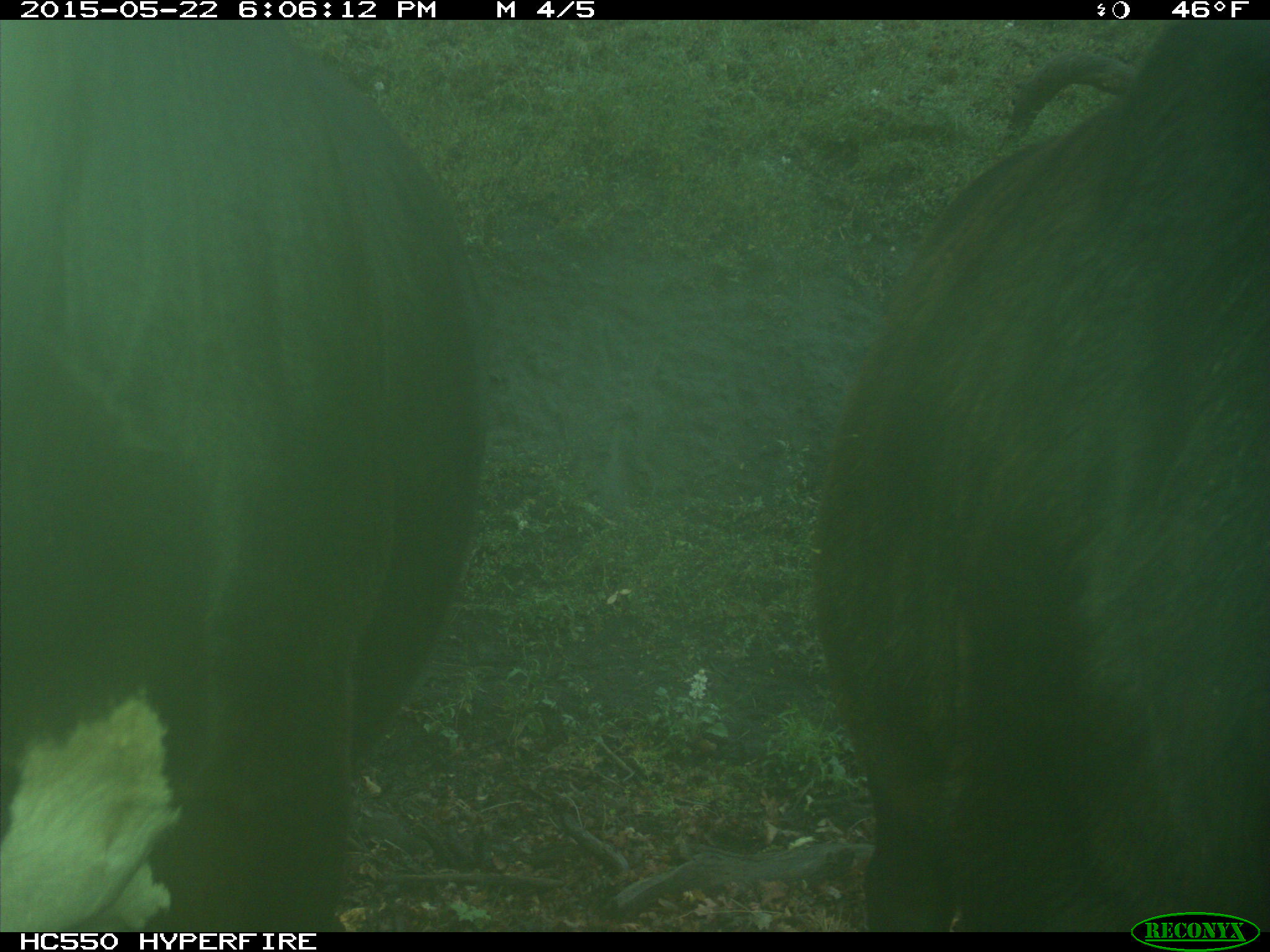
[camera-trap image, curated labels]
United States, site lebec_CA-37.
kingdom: Animalia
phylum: Chordata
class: Mammalia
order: Artiodactyla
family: Bovidae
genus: Bos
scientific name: Bos taurus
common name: domestic cow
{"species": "Bos taurus (domestic cow)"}